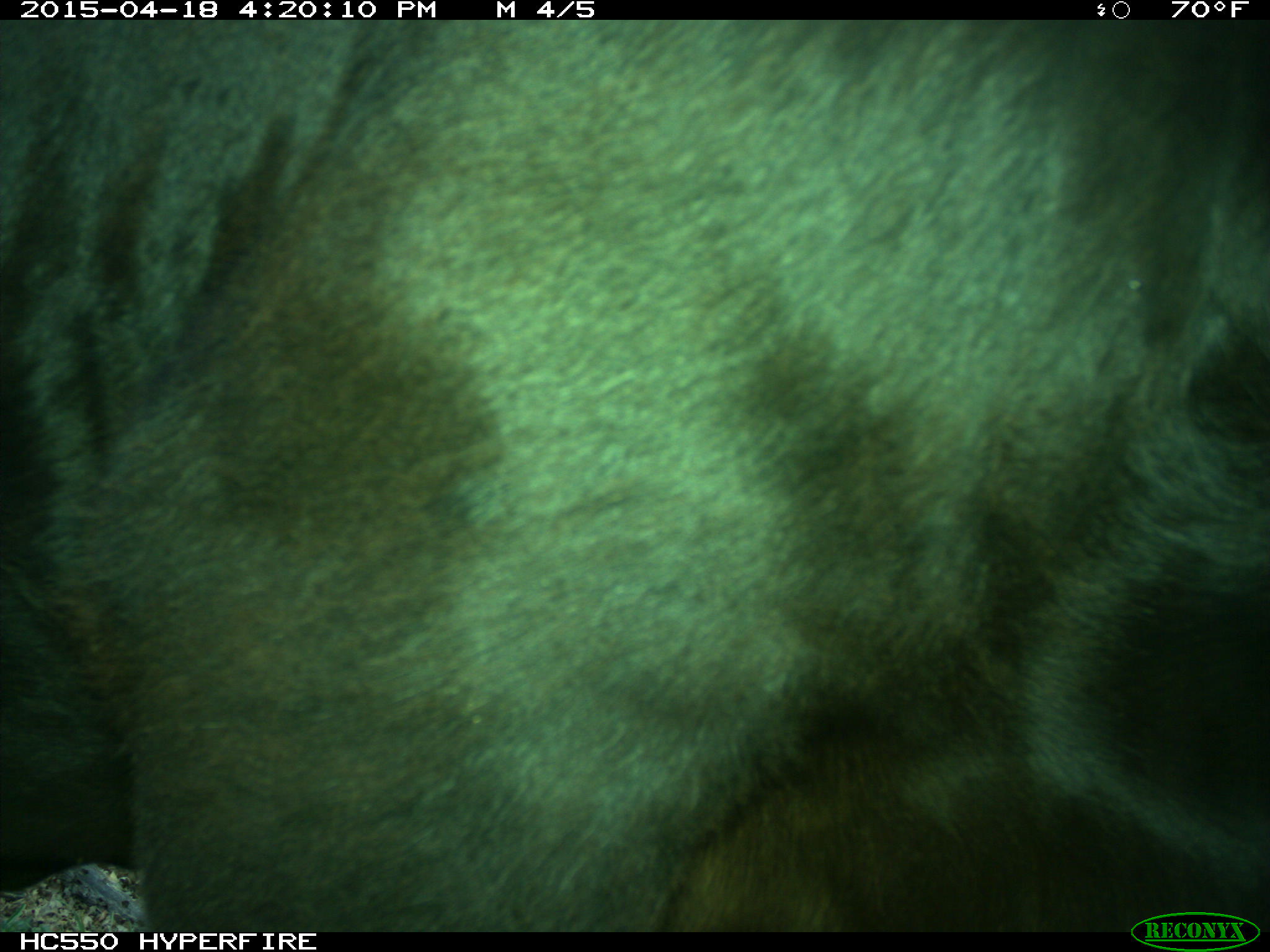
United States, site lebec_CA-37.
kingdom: Animalia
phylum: Chordata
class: Mammalia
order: Artiodactyla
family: Bovidae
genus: Bos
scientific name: Bos taurus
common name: domestic cow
Bos taurus (domestic cow).